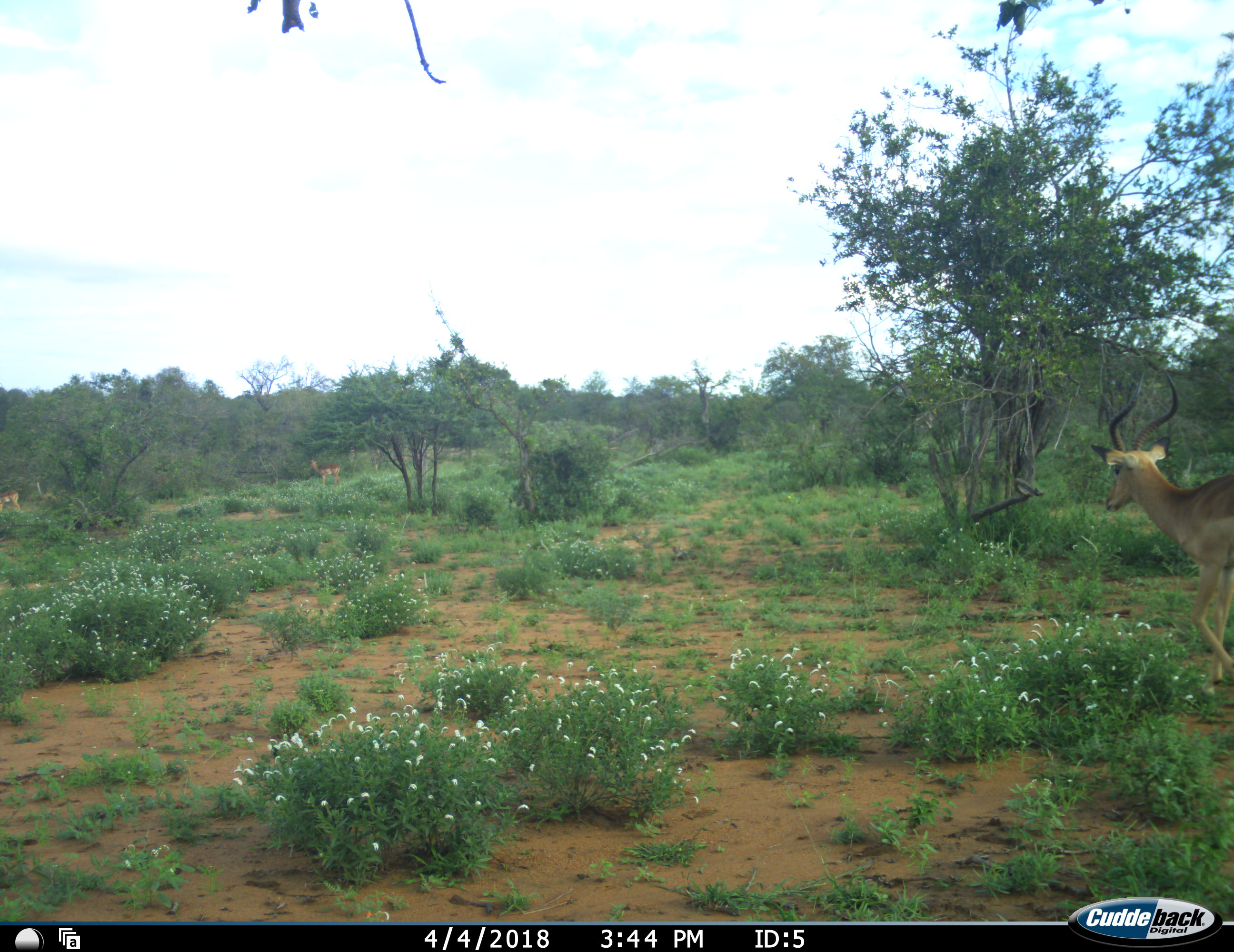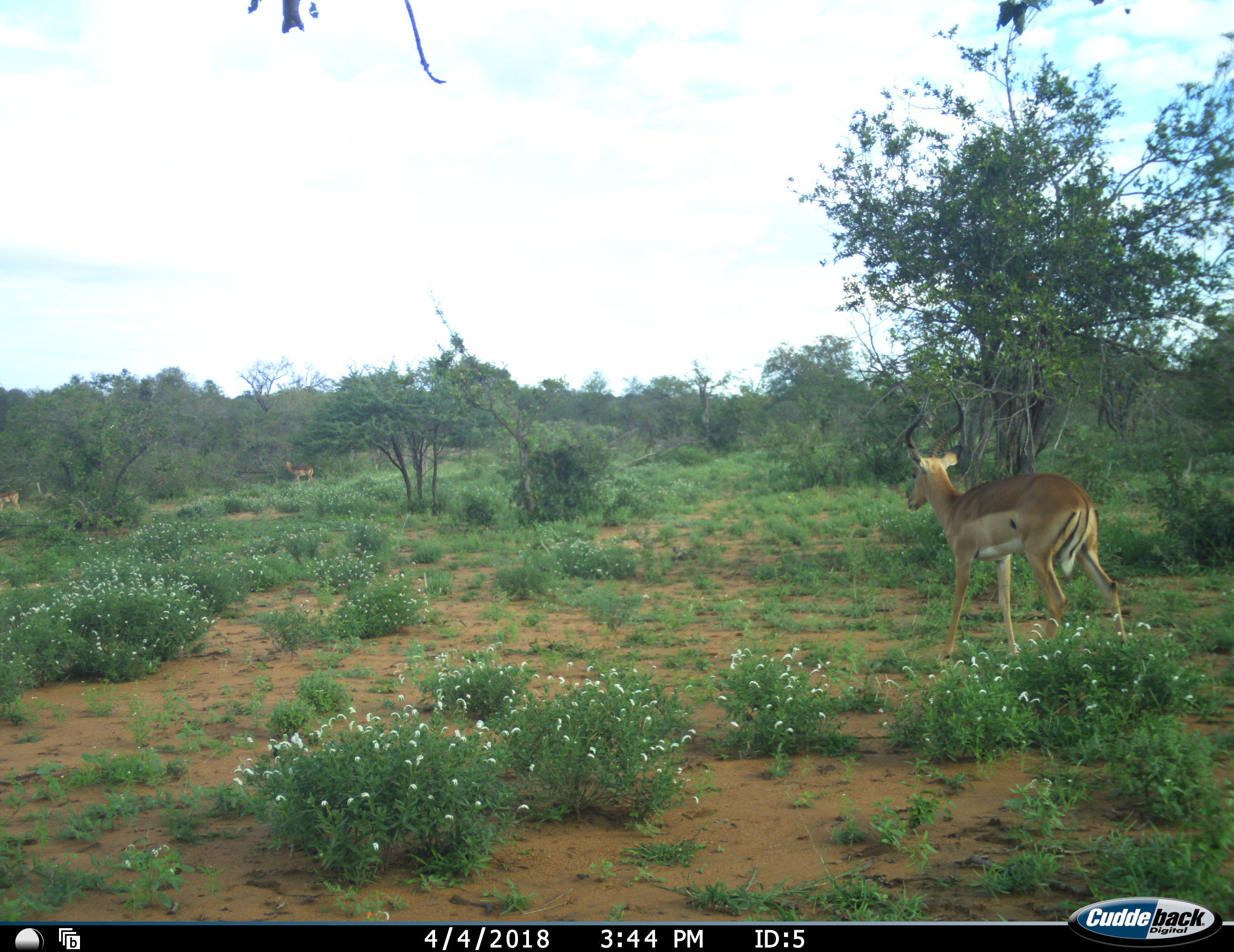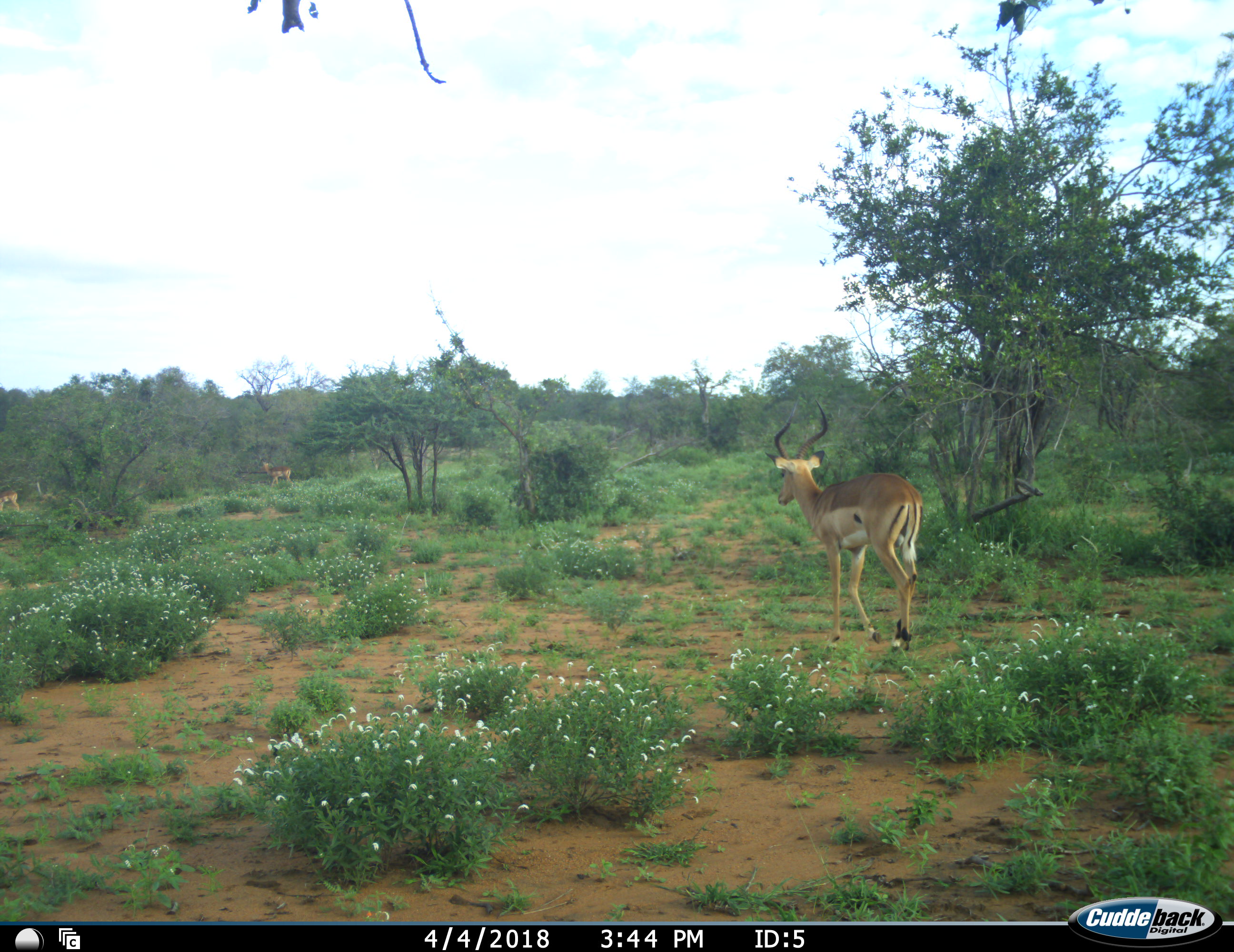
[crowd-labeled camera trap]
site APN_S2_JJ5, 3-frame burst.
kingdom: Animalia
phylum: Chordata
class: Mammalia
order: Artiodactyla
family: Bovidae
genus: Aepyceros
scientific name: Aepyceros melampus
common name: impala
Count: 2.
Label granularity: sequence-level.